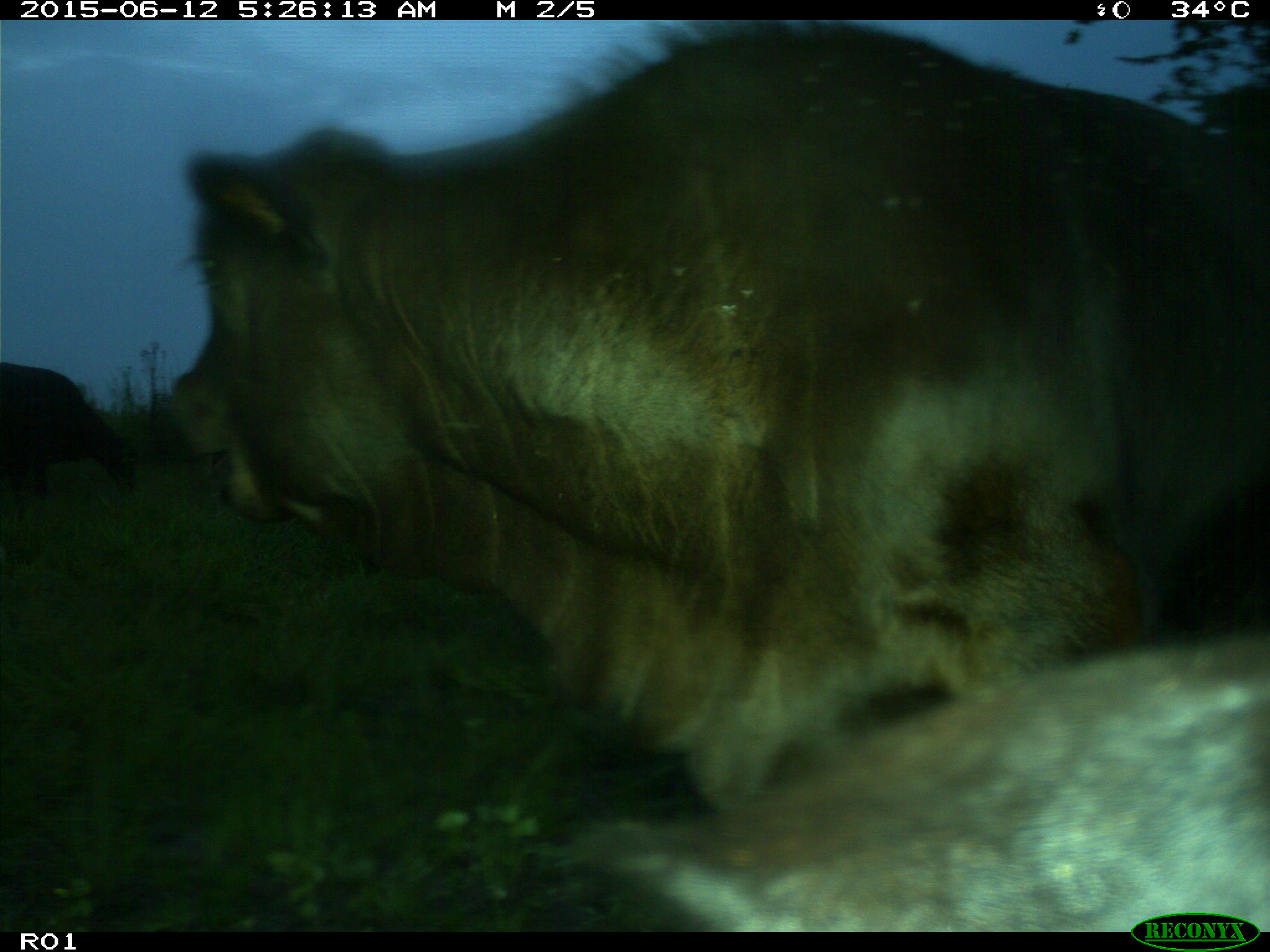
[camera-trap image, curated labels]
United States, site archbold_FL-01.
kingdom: Animalia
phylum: Chordata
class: Mammalia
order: Artiodactyla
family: Bovidae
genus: Bos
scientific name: Bos taurus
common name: domestic cow